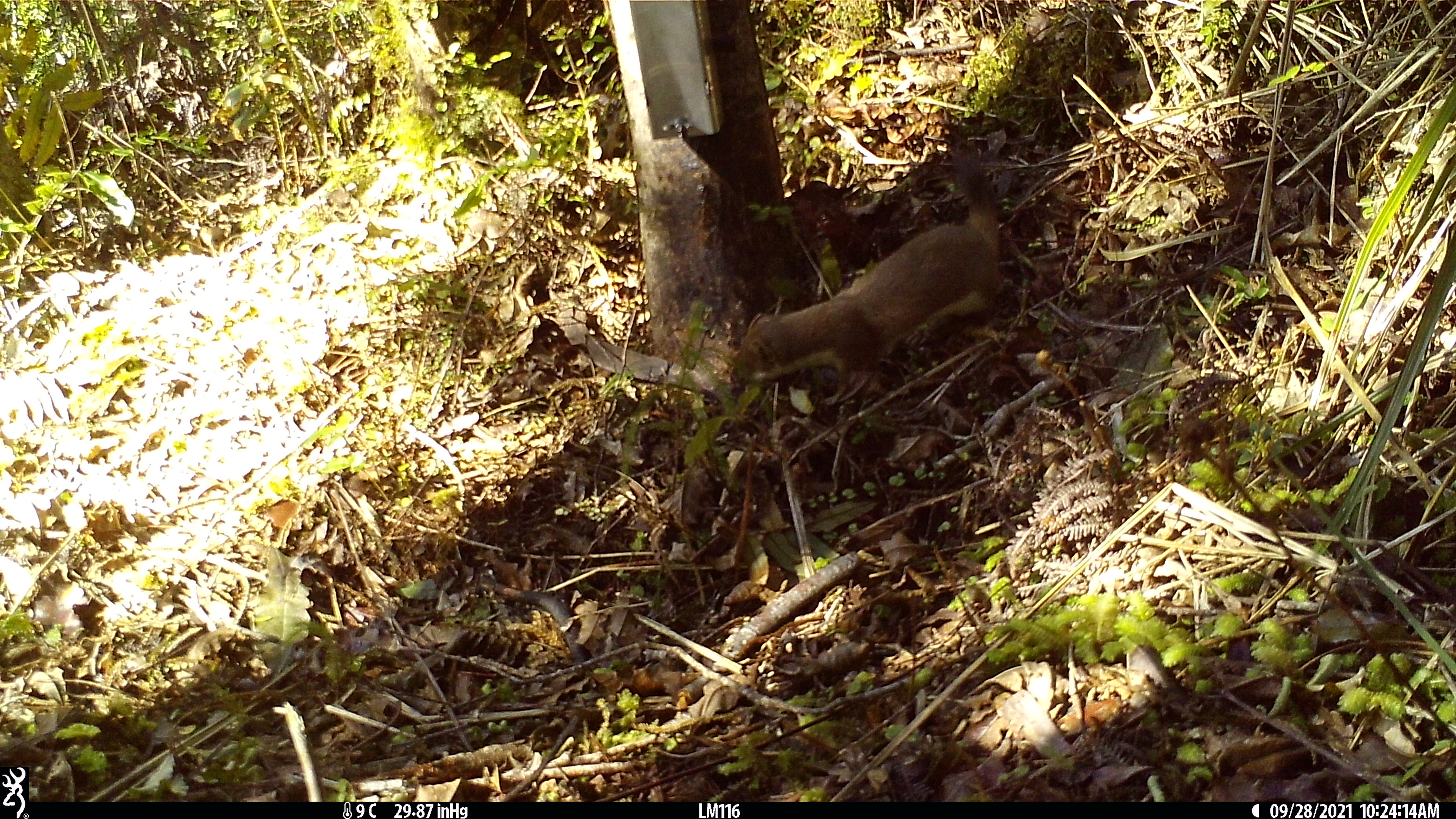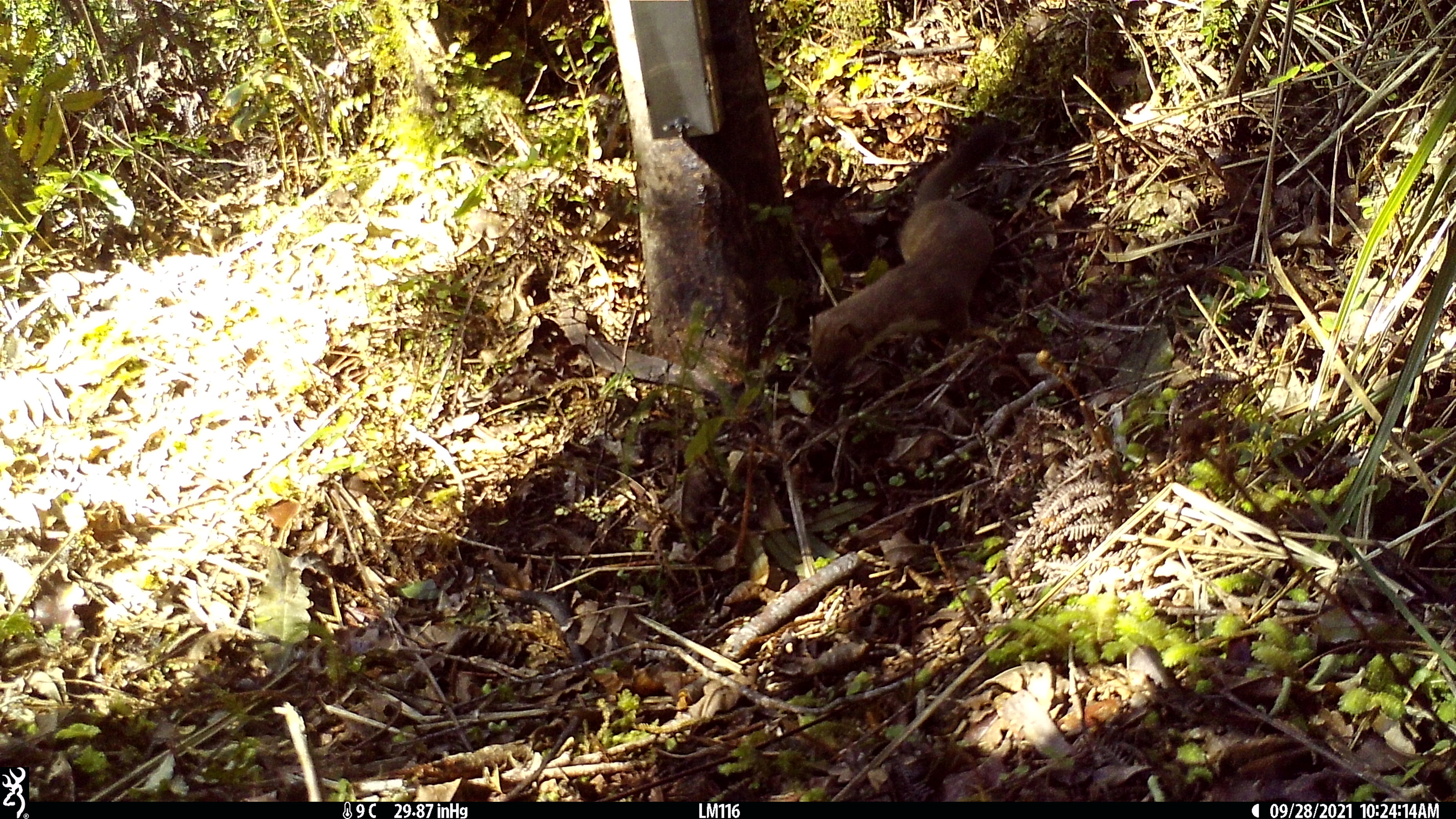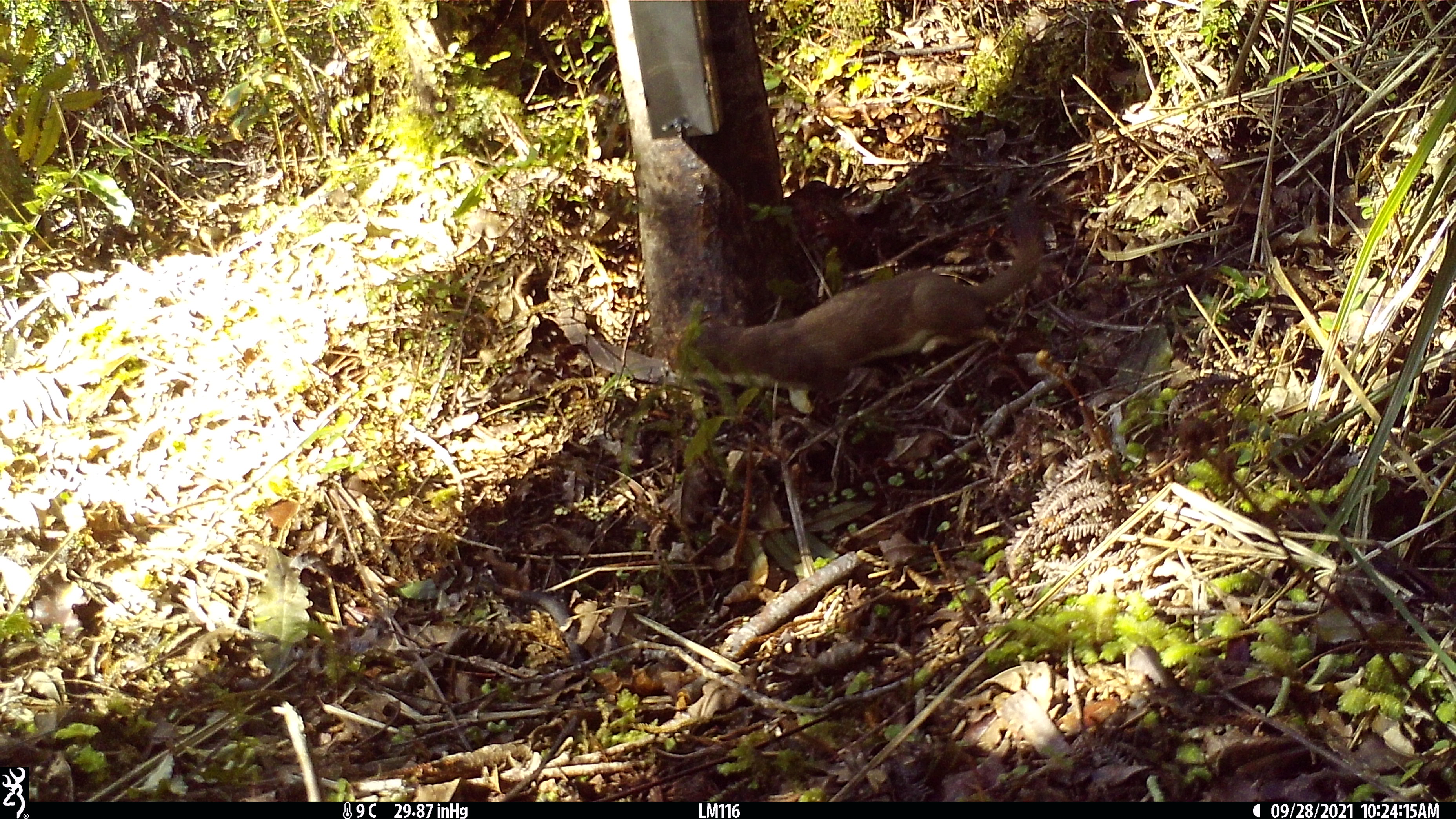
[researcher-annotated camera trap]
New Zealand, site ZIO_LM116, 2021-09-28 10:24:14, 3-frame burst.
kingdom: Animalia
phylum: Chordata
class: Mammalia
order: Carnivora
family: Mustelidae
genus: Mustela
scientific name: Mustela erminea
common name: stoat